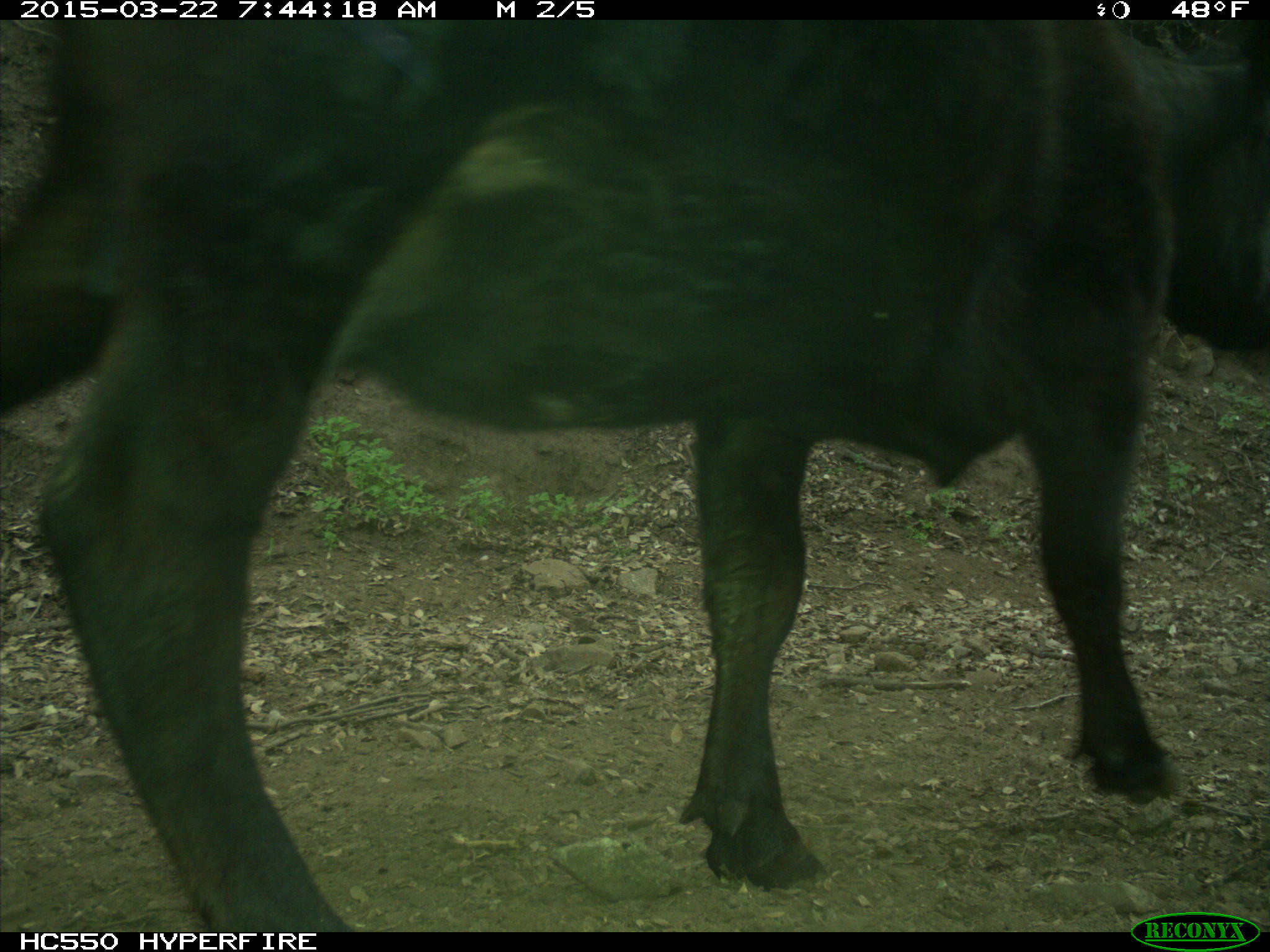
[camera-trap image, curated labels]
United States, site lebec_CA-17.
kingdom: Animalia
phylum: Chordata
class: Mammalia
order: Artiodactyla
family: Bovidae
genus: Bos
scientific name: Bos taurus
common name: domestic cow